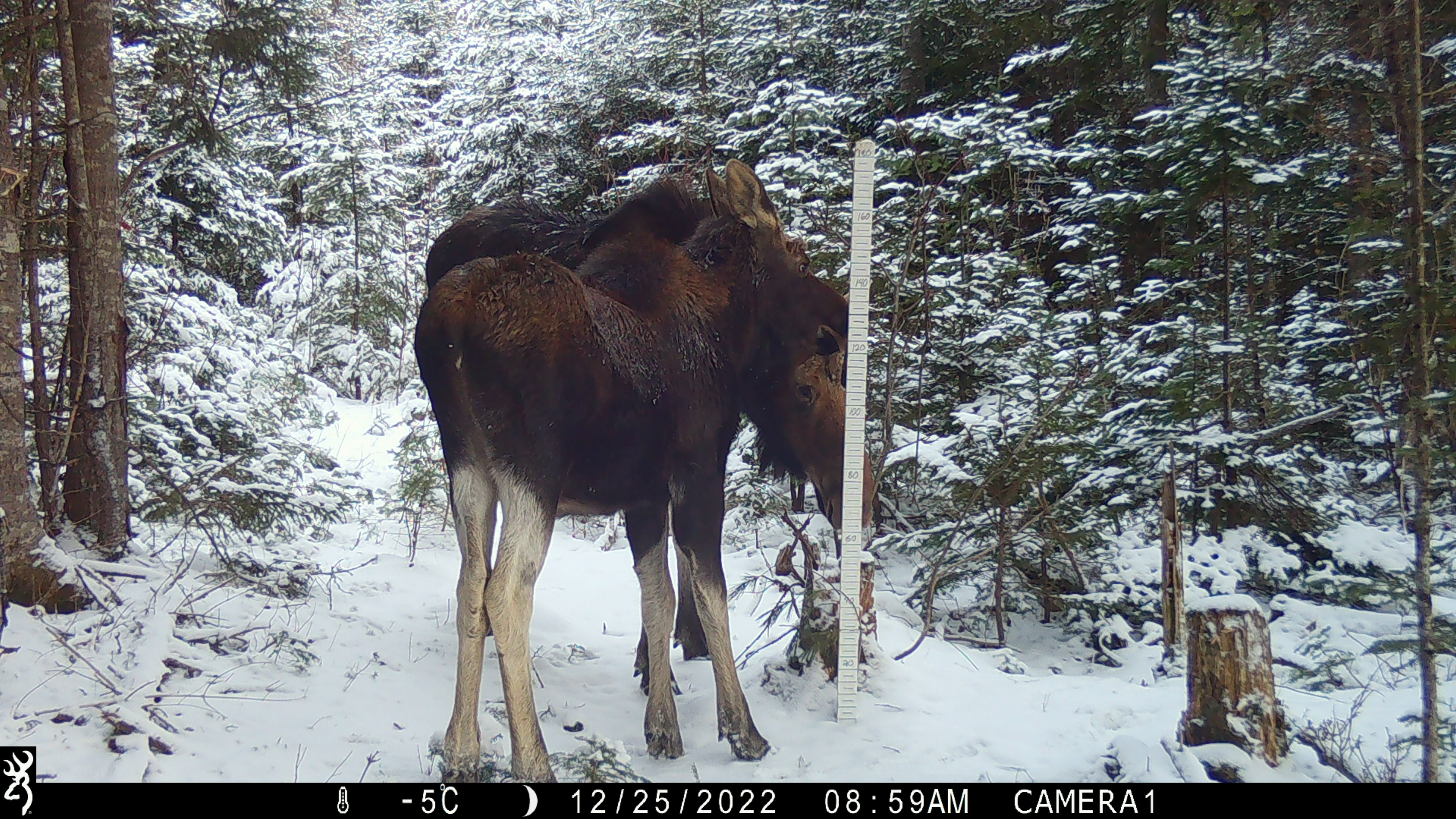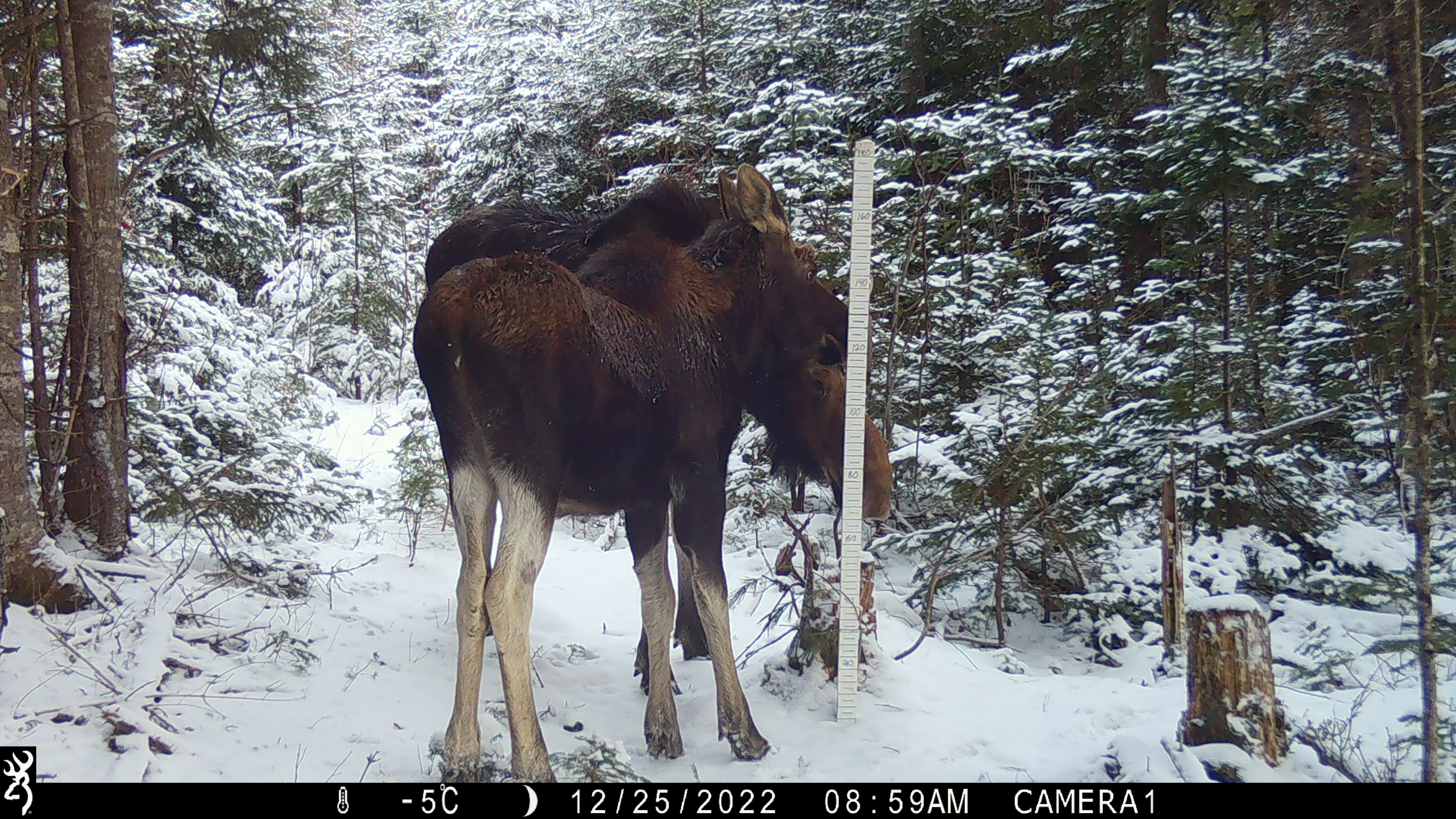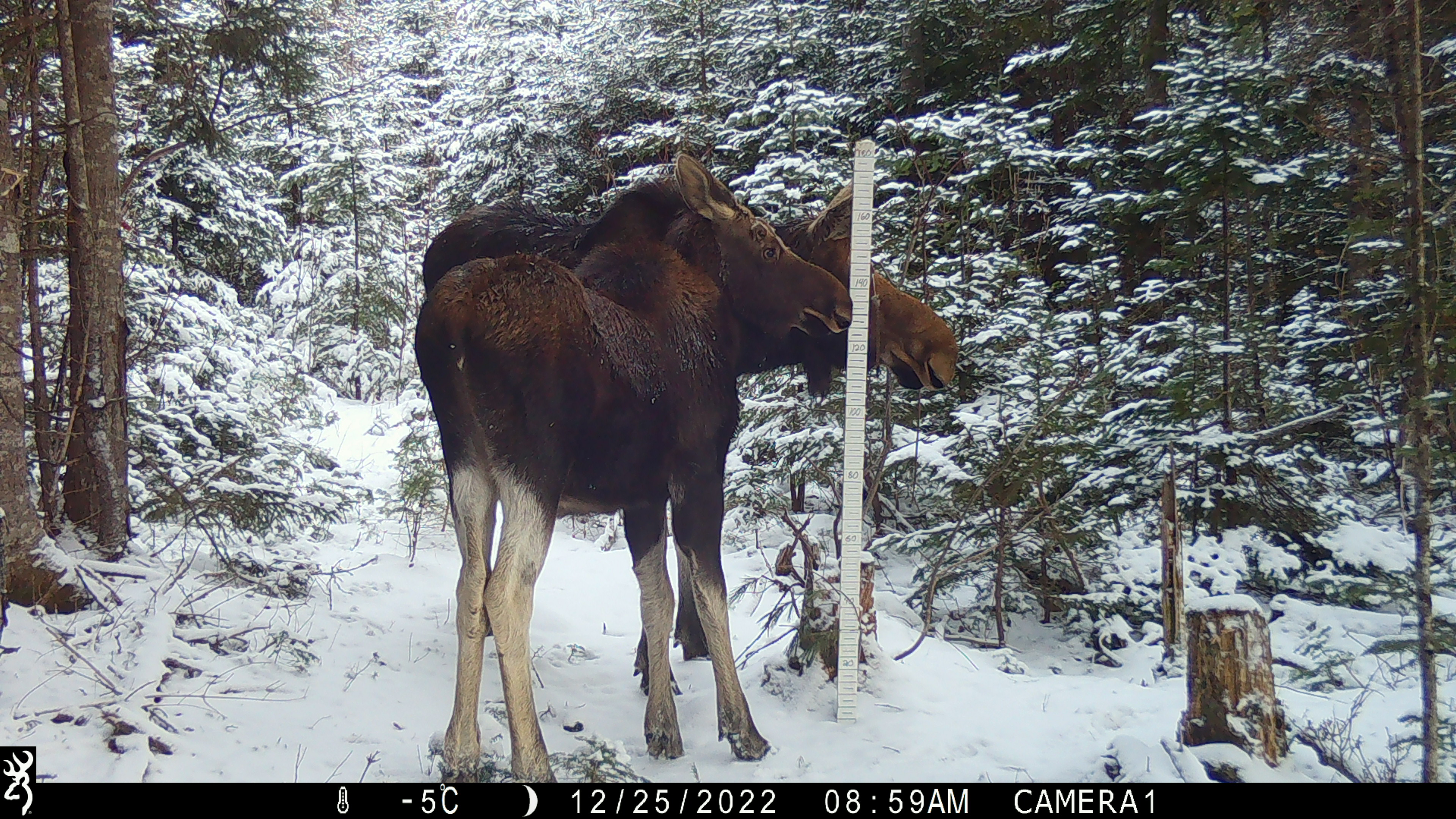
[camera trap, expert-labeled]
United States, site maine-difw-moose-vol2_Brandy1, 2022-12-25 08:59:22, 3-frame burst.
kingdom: Animalia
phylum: Chordata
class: Mammalia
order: Artiodactyla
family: Cervidae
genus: Alces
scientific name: Alces alces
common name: moose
Moose (Alces alces).